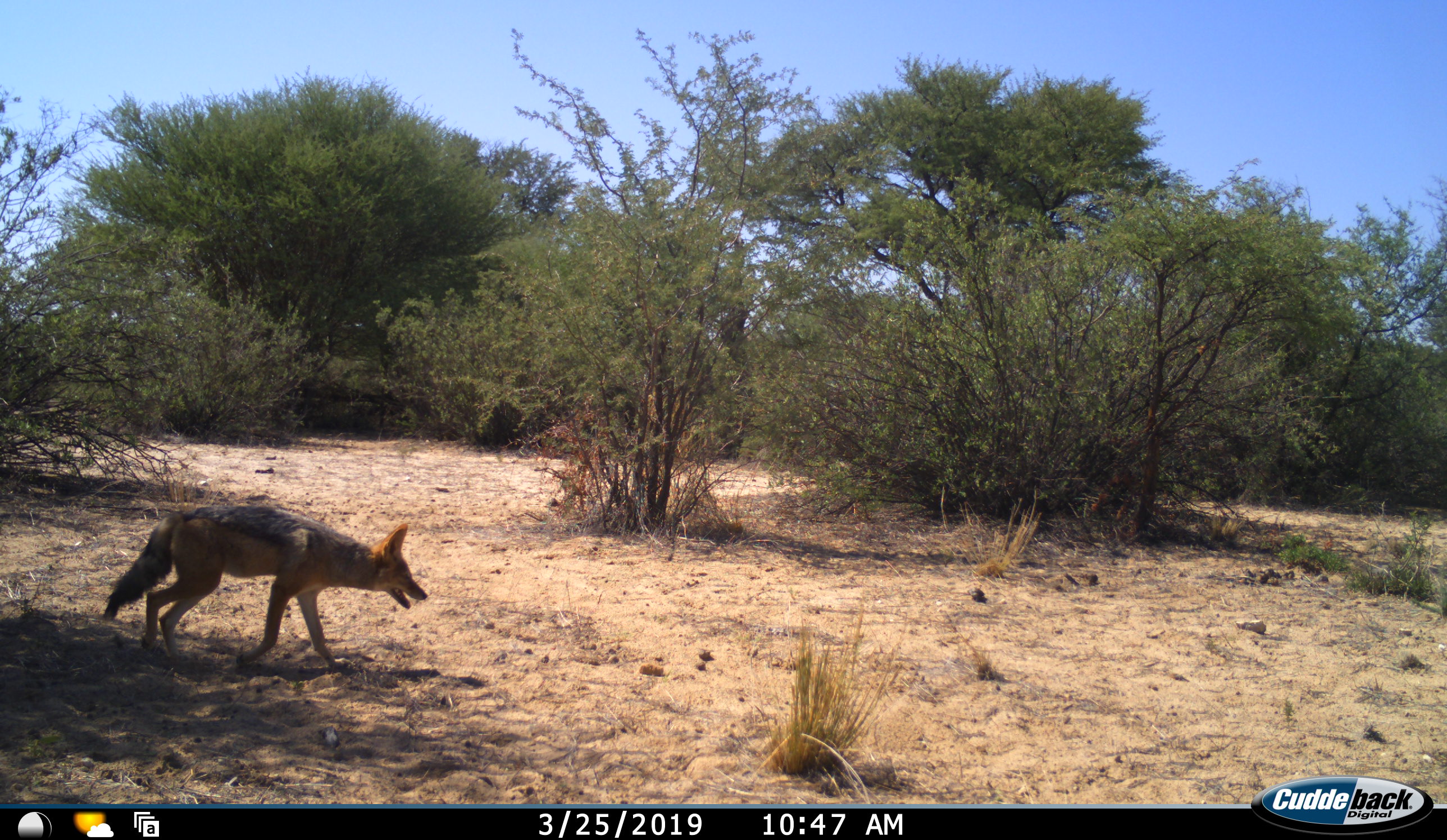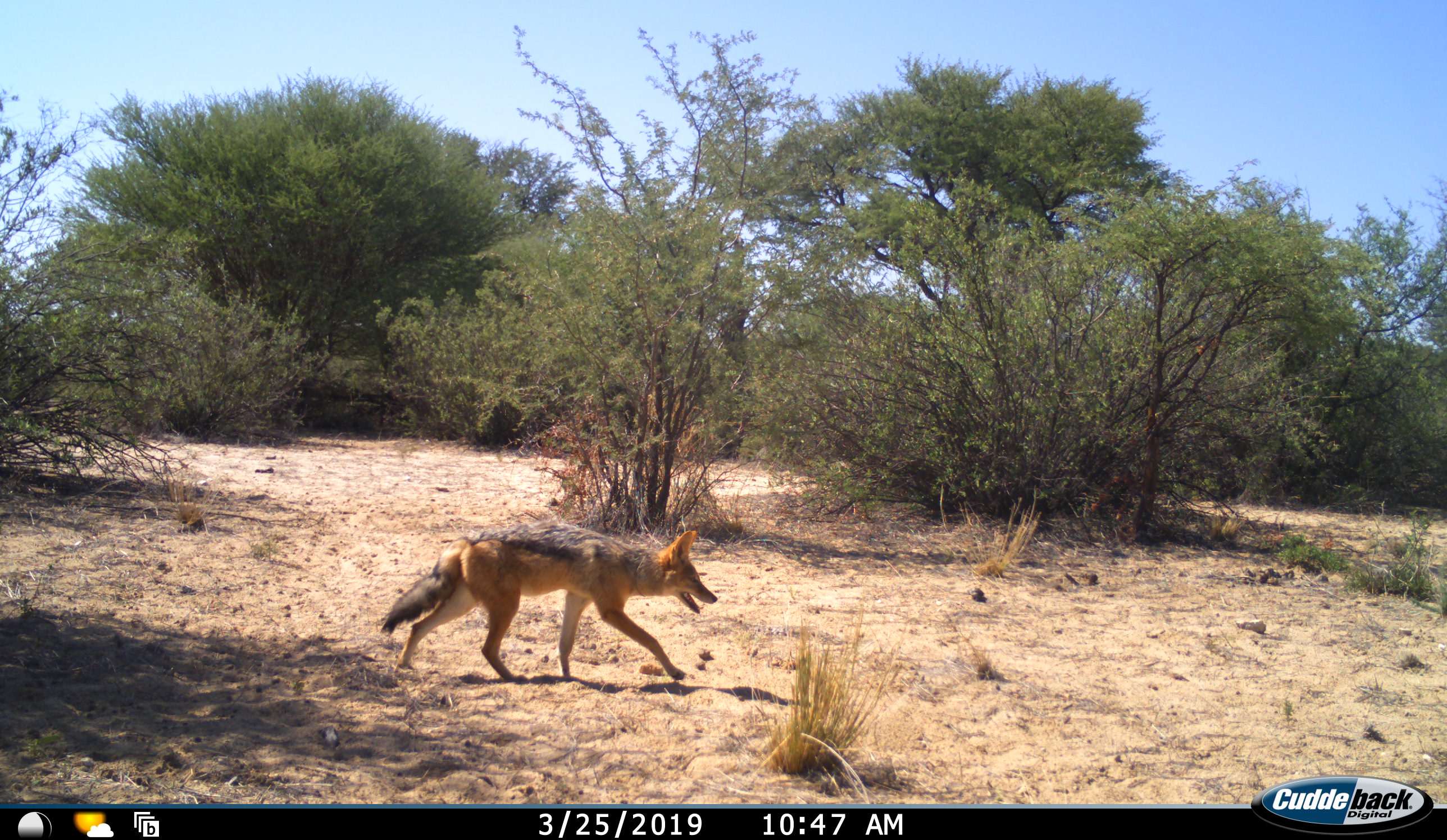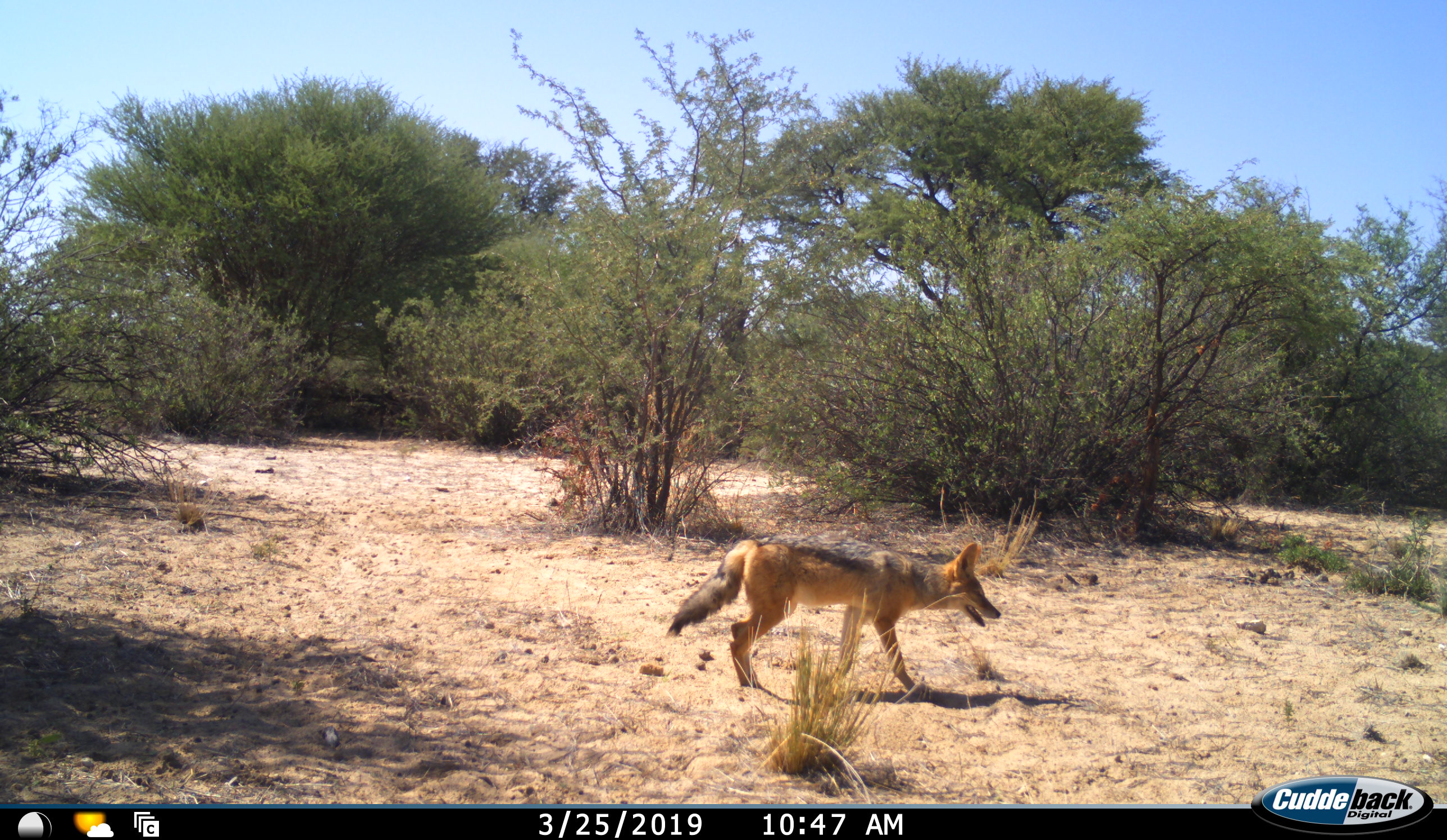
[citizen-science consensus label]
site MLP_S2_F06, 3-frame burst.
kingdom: Animalia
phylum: Chordata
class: Mammalia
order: Carnivora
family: Canidae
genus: Lupulella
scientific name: Lupulella mesomelas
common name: black-backed jackal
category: jackalblackbacked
Jackalblackbacked (black-backed jackal) (Lupulella mesomelas), count 1. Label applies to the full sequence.